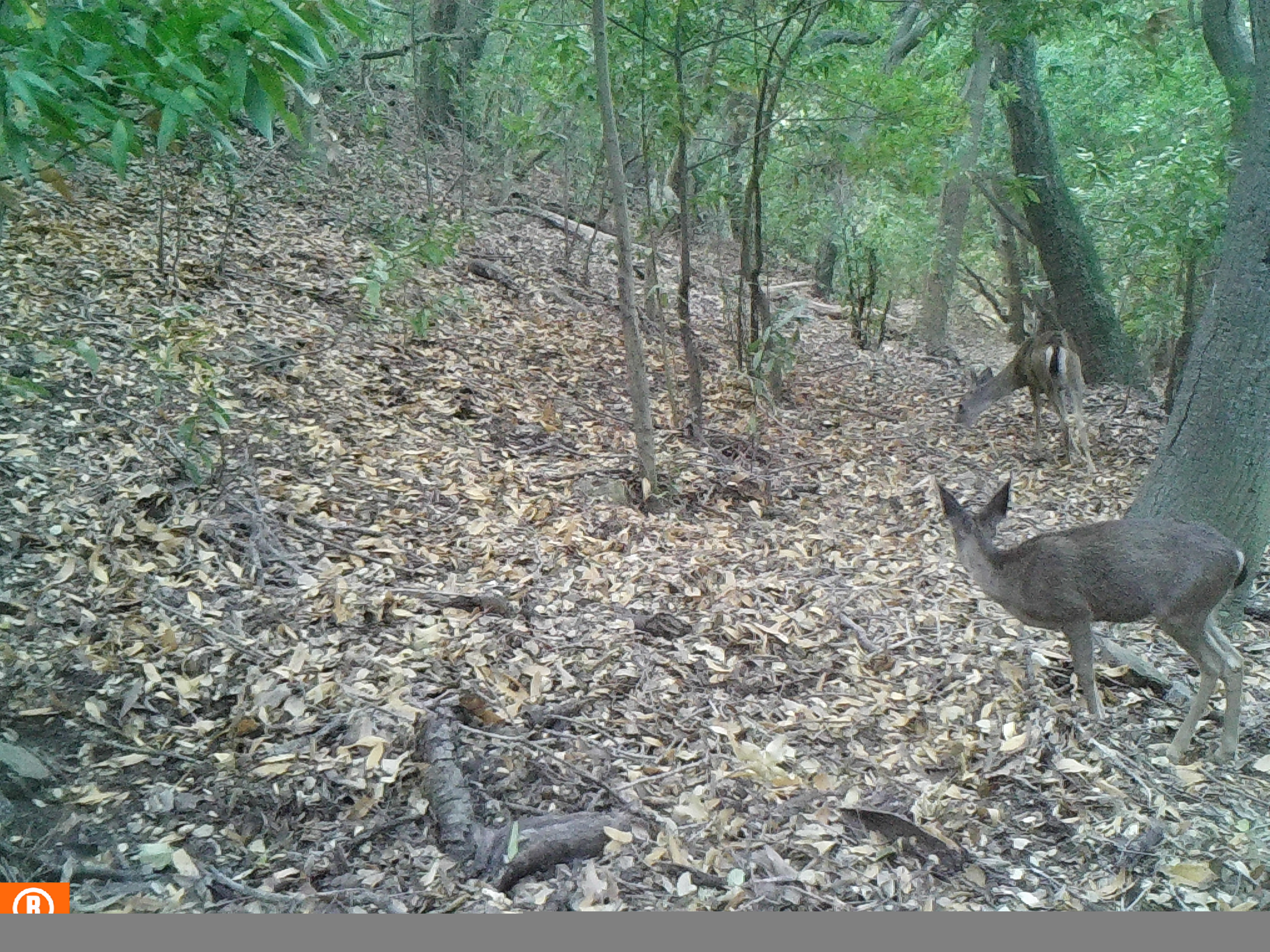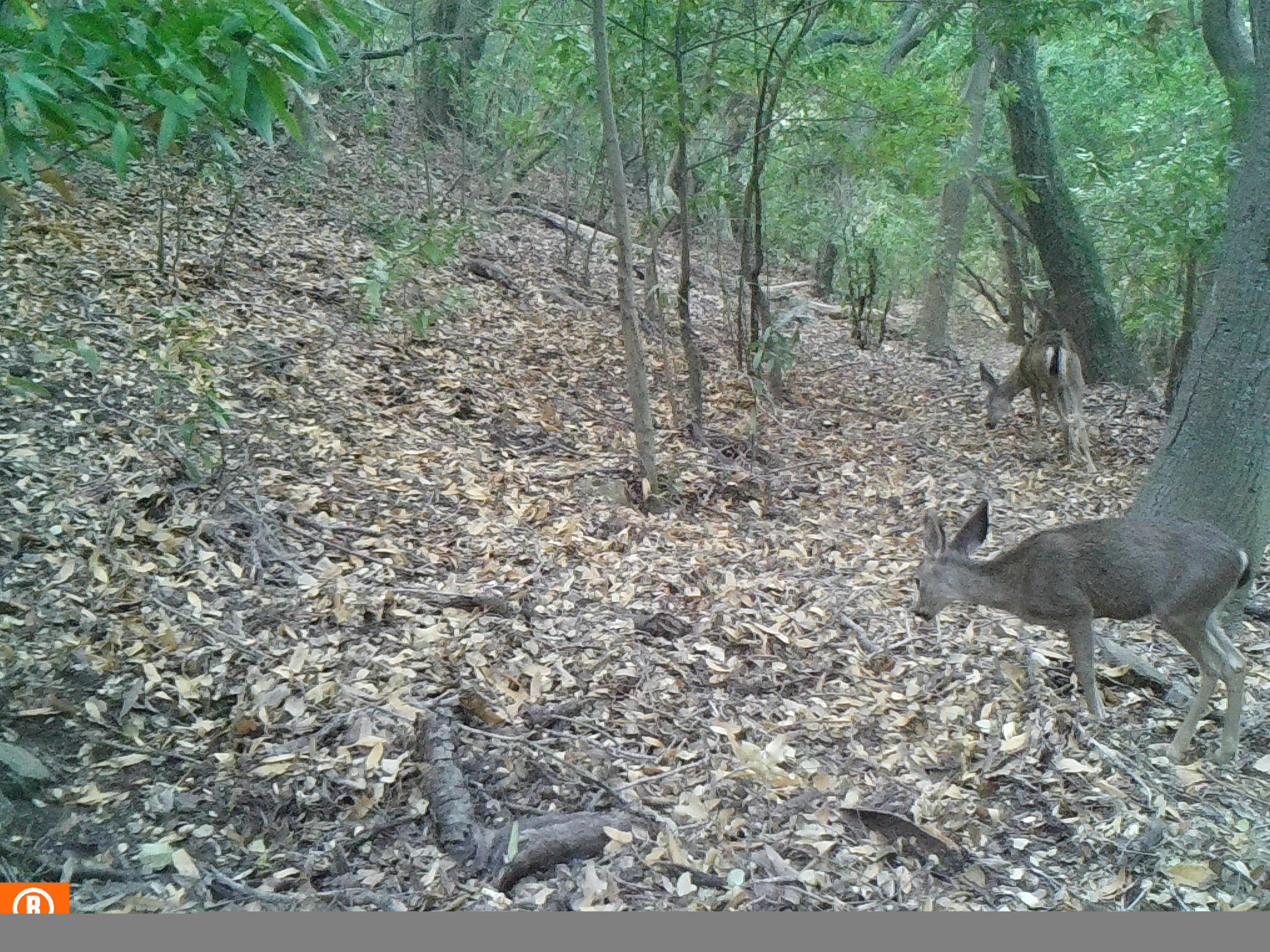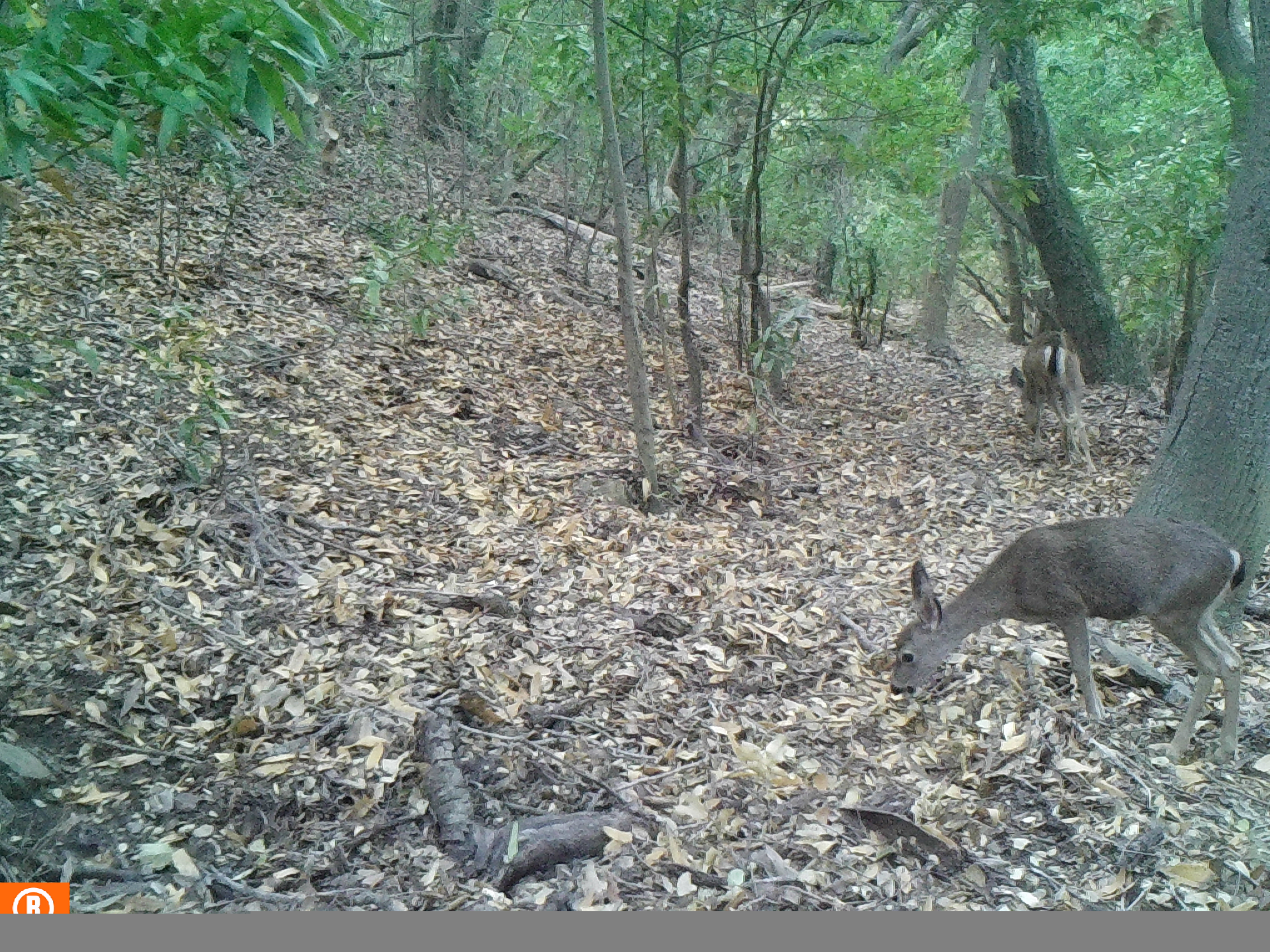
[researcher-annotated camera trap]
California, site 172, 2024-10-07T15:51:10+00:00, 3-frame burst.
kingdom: Animalia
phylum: Chordata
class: Mammalia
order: Artiodactyla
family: Cervidae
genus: Odocoileus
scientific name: Odocoileus hemionus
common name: mule deer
Mule deer (Odocoileus hemionus).